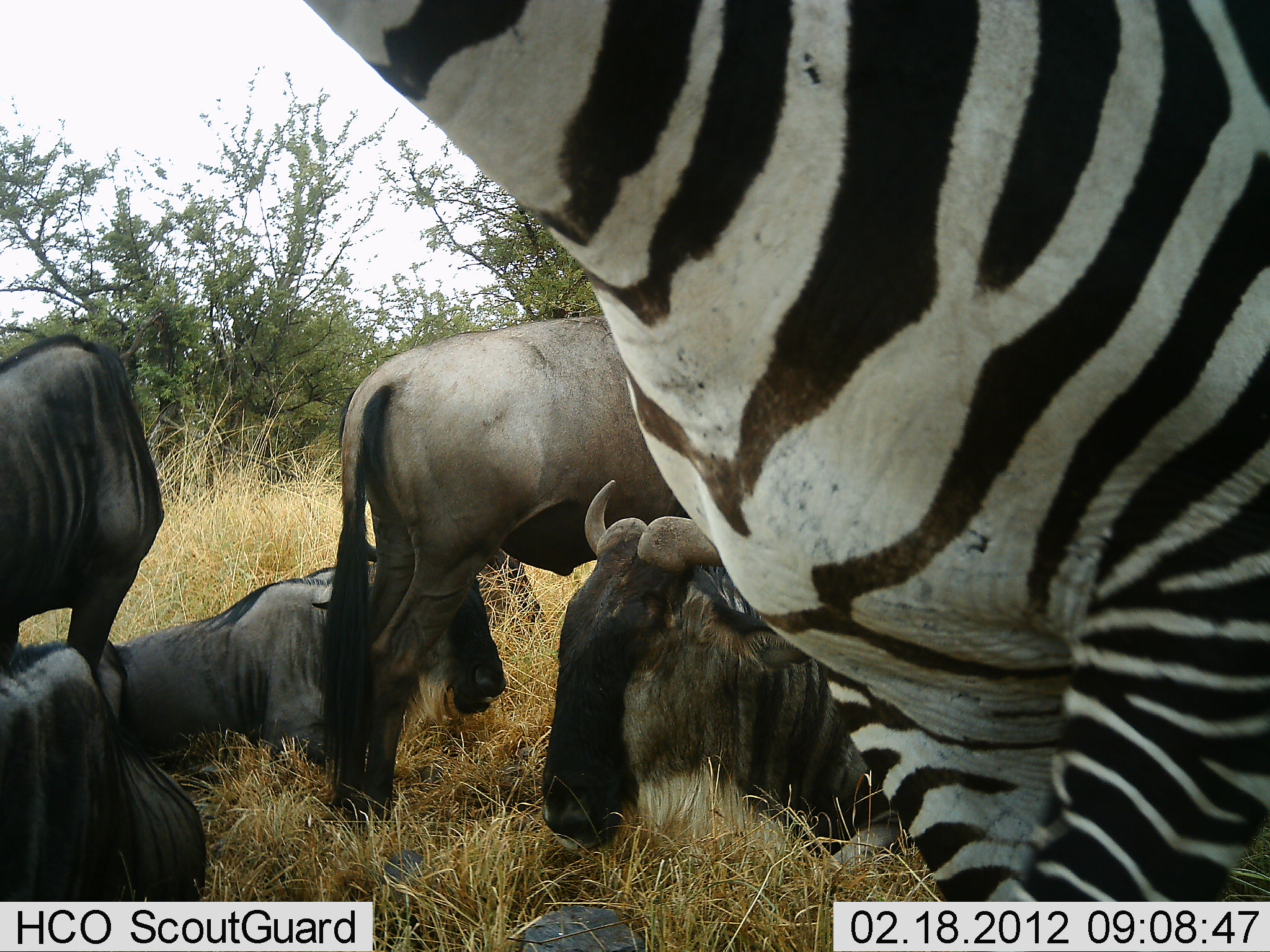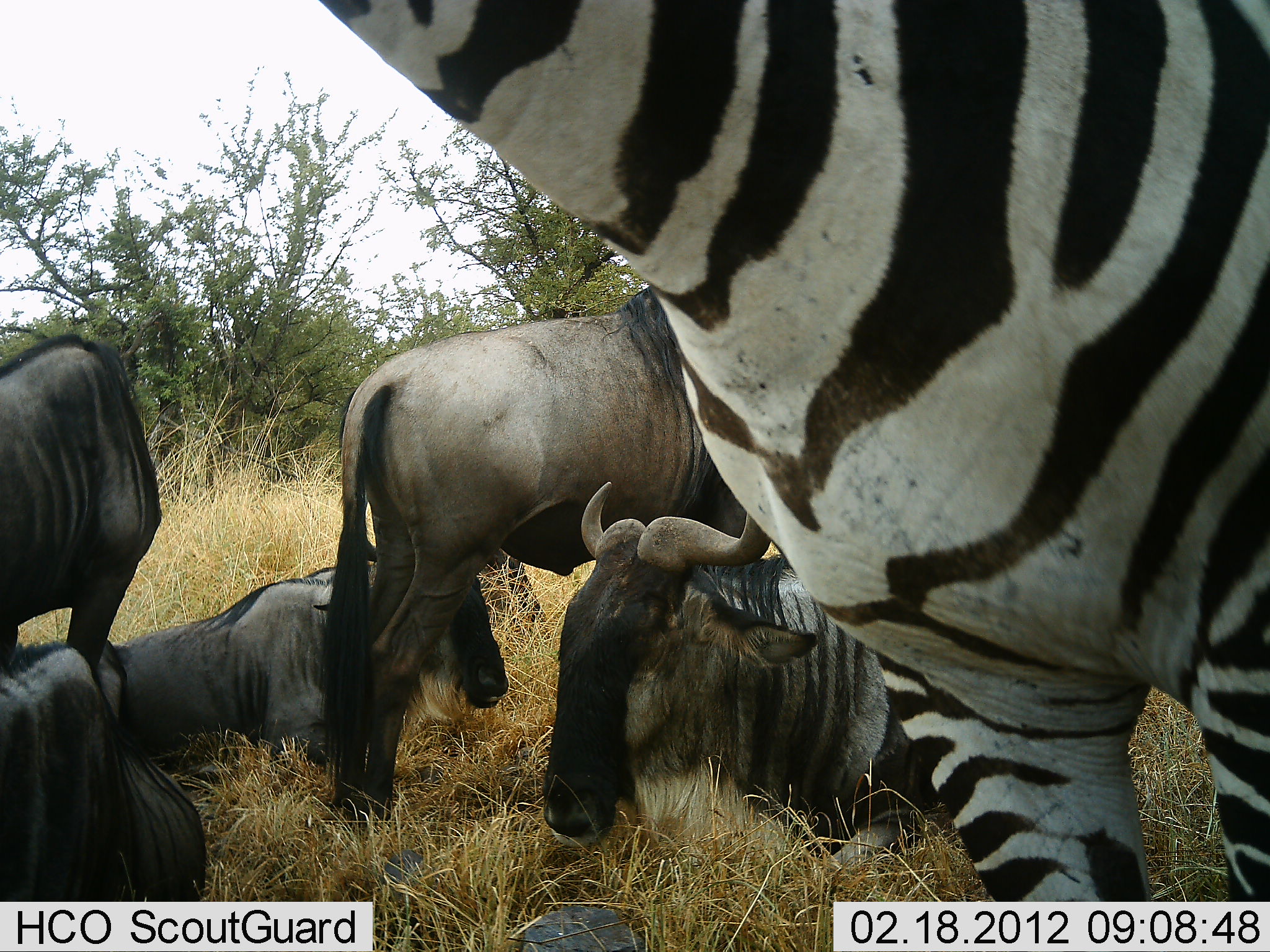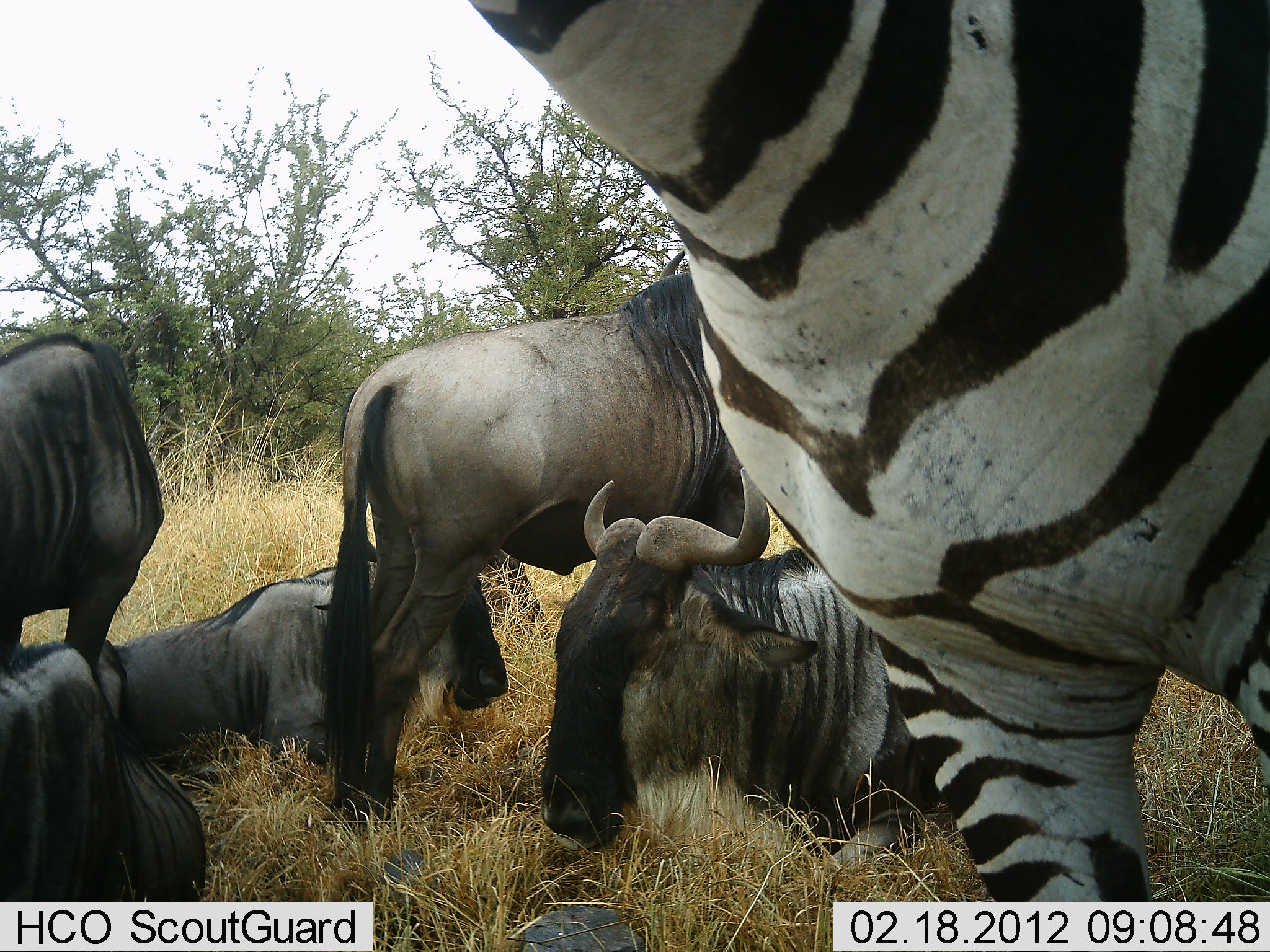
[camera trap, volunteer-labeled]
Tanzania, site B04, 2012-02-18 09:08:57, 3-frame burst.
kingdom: Animalia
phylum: Chordata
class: Mammalia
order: Artiodactyla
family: Bovidae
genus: Connochaetes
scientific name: Connochaetes taurinus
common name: blue wildebeest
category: wildebeest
Wildebeest (blue wildebeest) (Connochaetes taurinus), count 5. Behavior (volunteer vote fractions): standing 61%, resting 96%, moving 0%, interacting 0%. Young present (vote fraction): 0%. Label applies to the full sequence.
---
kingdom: Animalia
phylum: Chordata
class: Mammalia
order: Perissodactyla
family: Equidae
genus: Equus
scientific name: Equus quagga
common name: plains zebra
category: zebra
Zebra (plains zebra) (Equus quagga), count 1. Behavior (volunteer vote fractions): standing 78%, resting 0%, moving 22%, interacting 4%. Young present (vote fraction): 0%. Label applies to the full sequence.